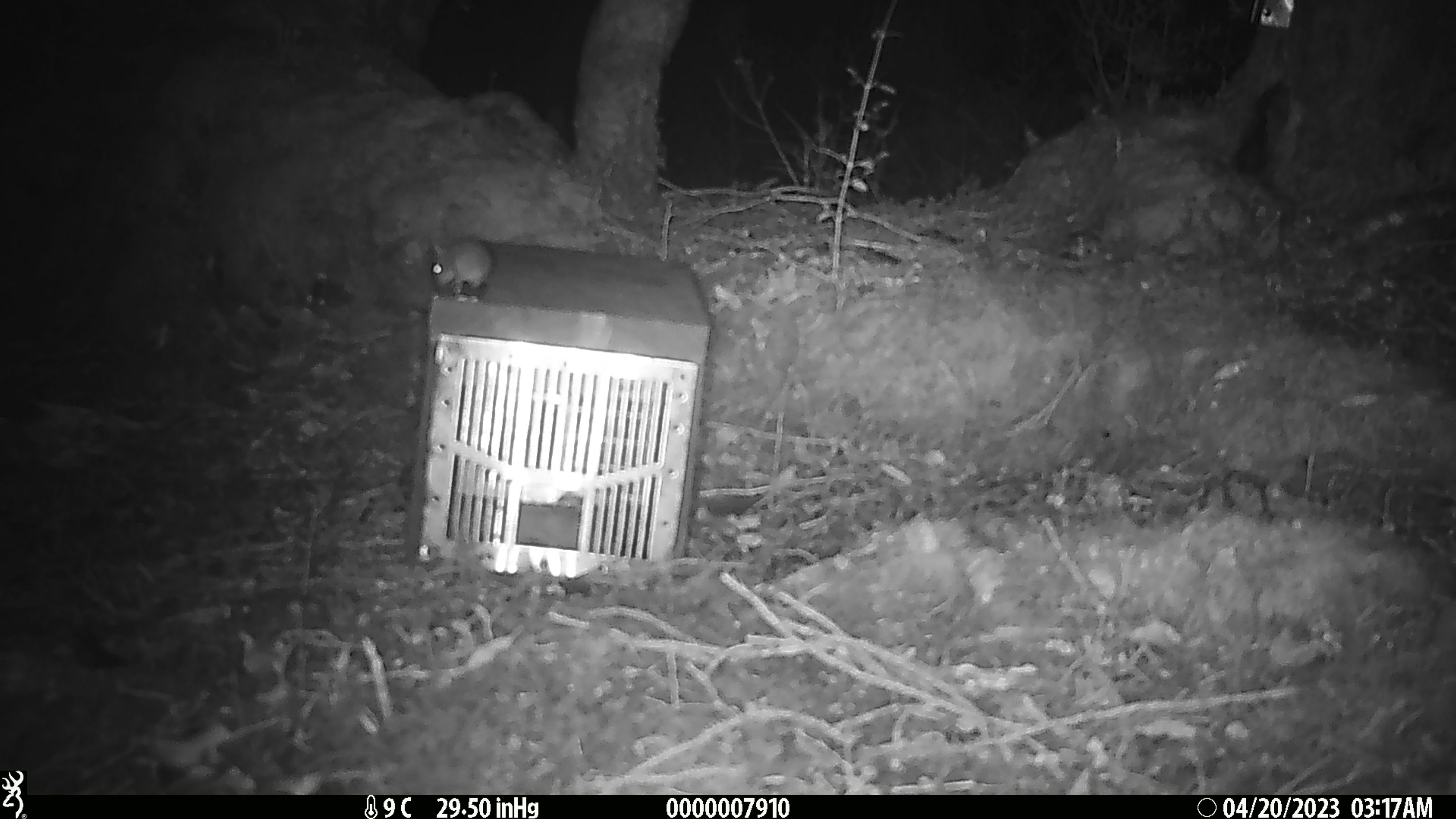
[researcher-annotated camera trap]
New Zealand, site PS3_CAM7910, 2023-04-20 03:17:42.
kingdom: Animalia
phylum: Chordata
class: Mammalia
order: Rodentia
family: Muridae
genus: Mus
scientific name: Mus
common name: mouse